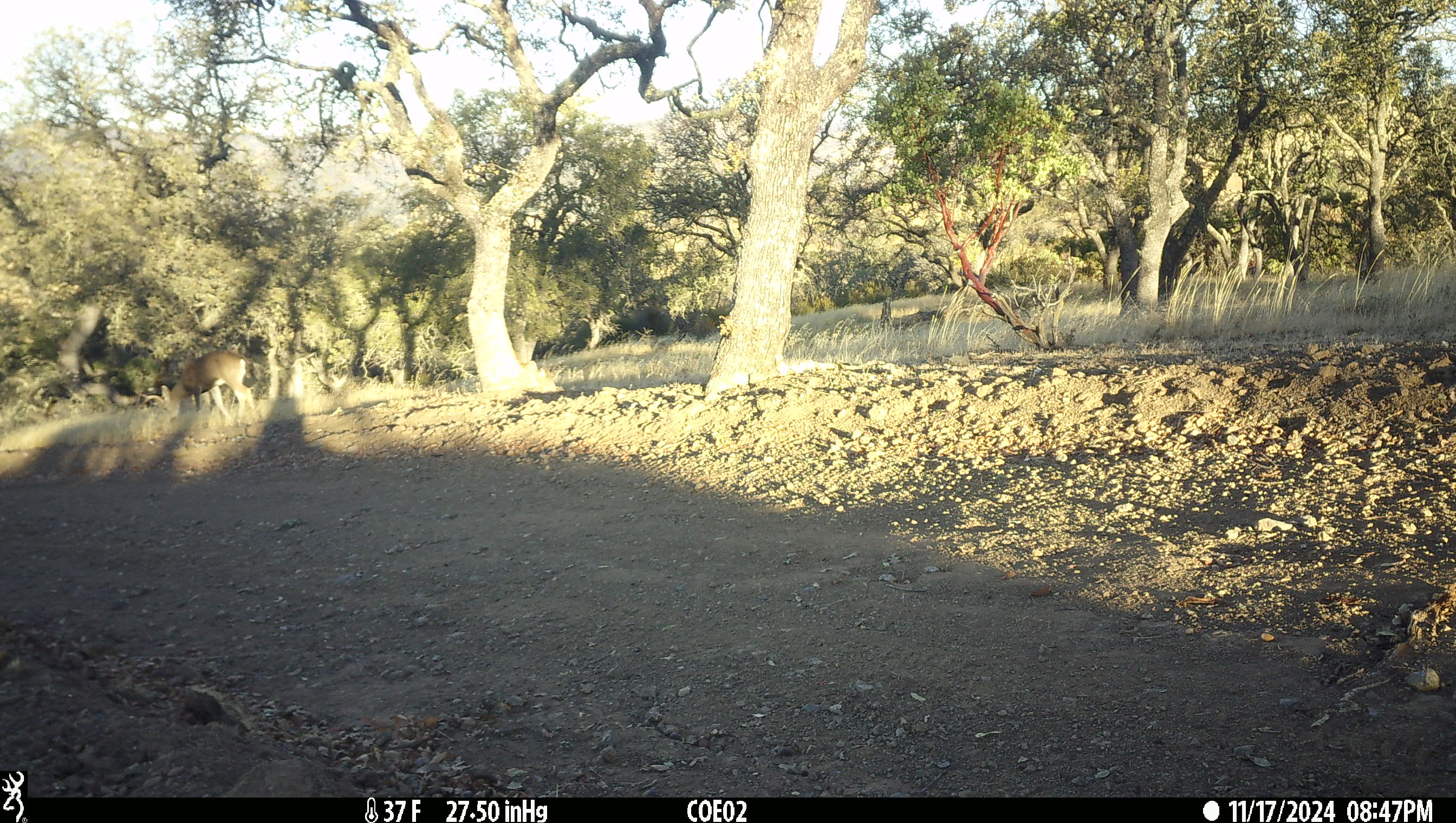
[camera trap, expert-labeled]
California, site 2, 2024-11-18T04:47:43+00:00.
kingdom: Animalia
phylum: Chordata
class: Mammalia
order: Artiodactyla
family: Cervidae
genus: Odocoileus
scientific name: Odocoileus hemionus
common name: mule deer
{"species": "mule deer (Odocoileus hemionus)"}